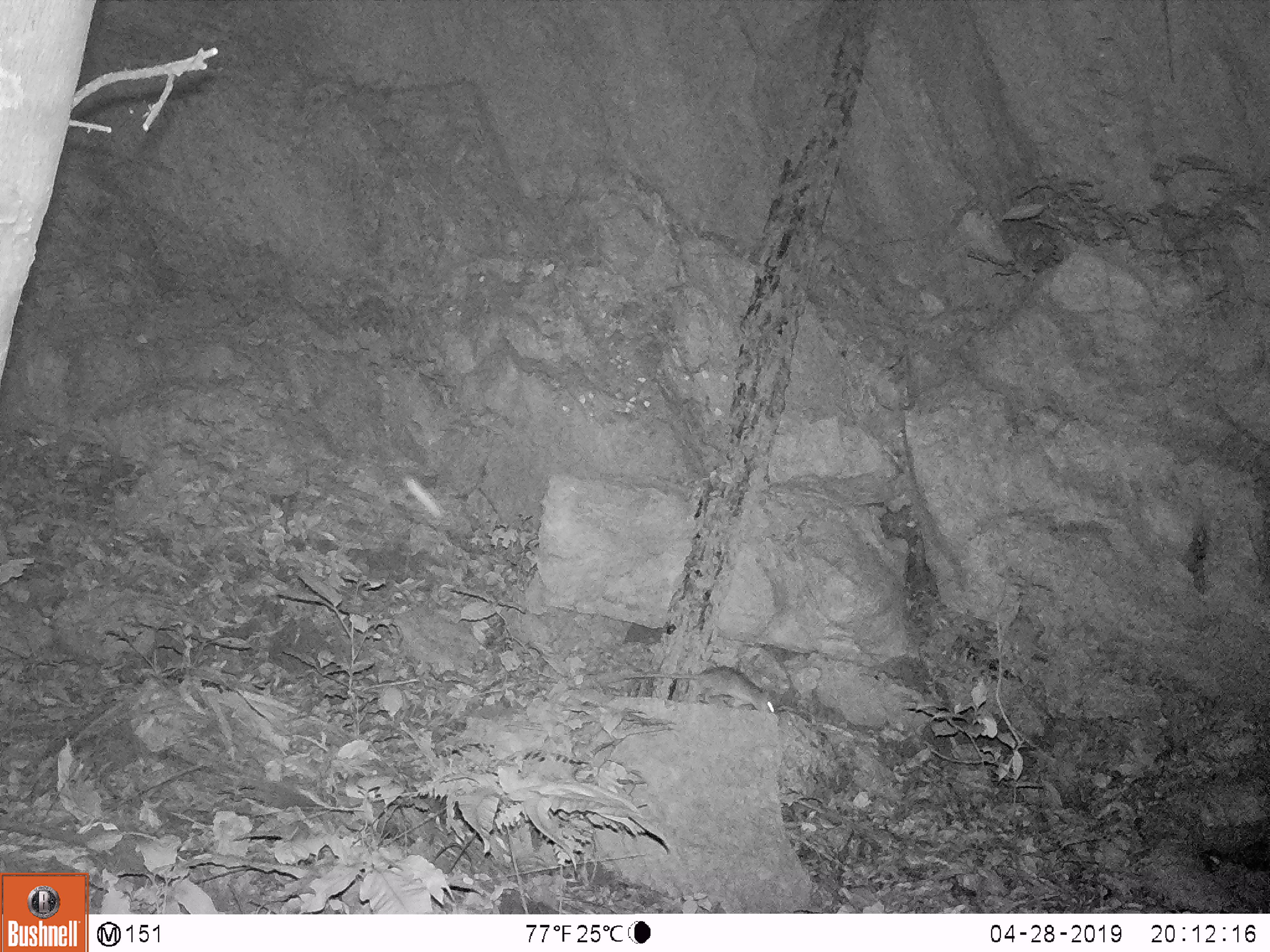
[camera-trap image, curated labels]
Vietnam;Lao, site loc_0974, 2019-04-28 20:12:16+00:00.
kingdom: Animalia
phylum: Chordata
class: Mammalia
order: Rodentia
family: Muridae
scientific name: Muridae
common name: old-world mice and rats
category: unidentified murid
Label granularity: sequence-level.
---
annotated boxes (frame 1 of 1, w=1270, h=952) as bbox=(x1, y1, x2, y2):
unidentified murid: bbox=(633, 666, 775, 713)